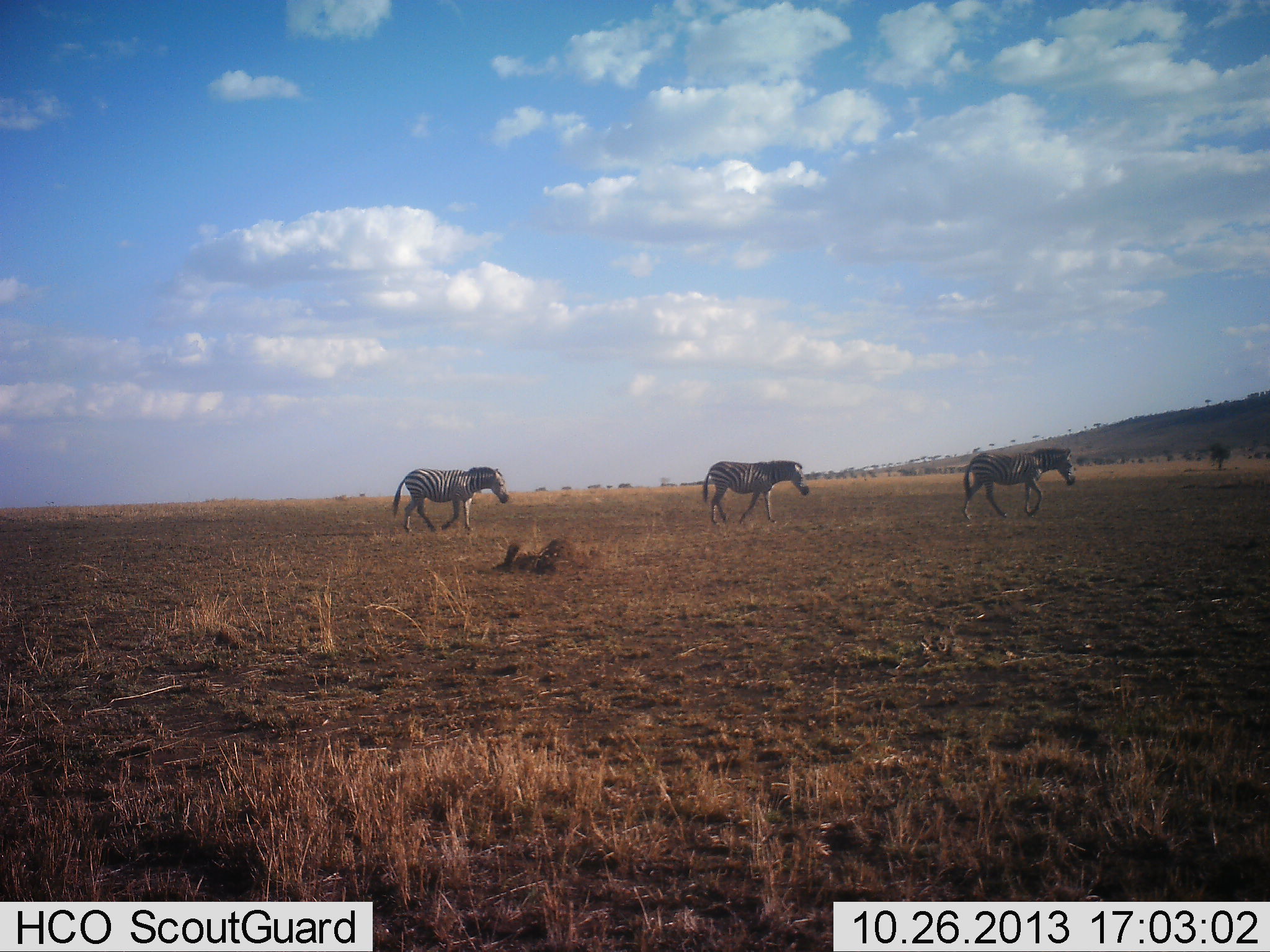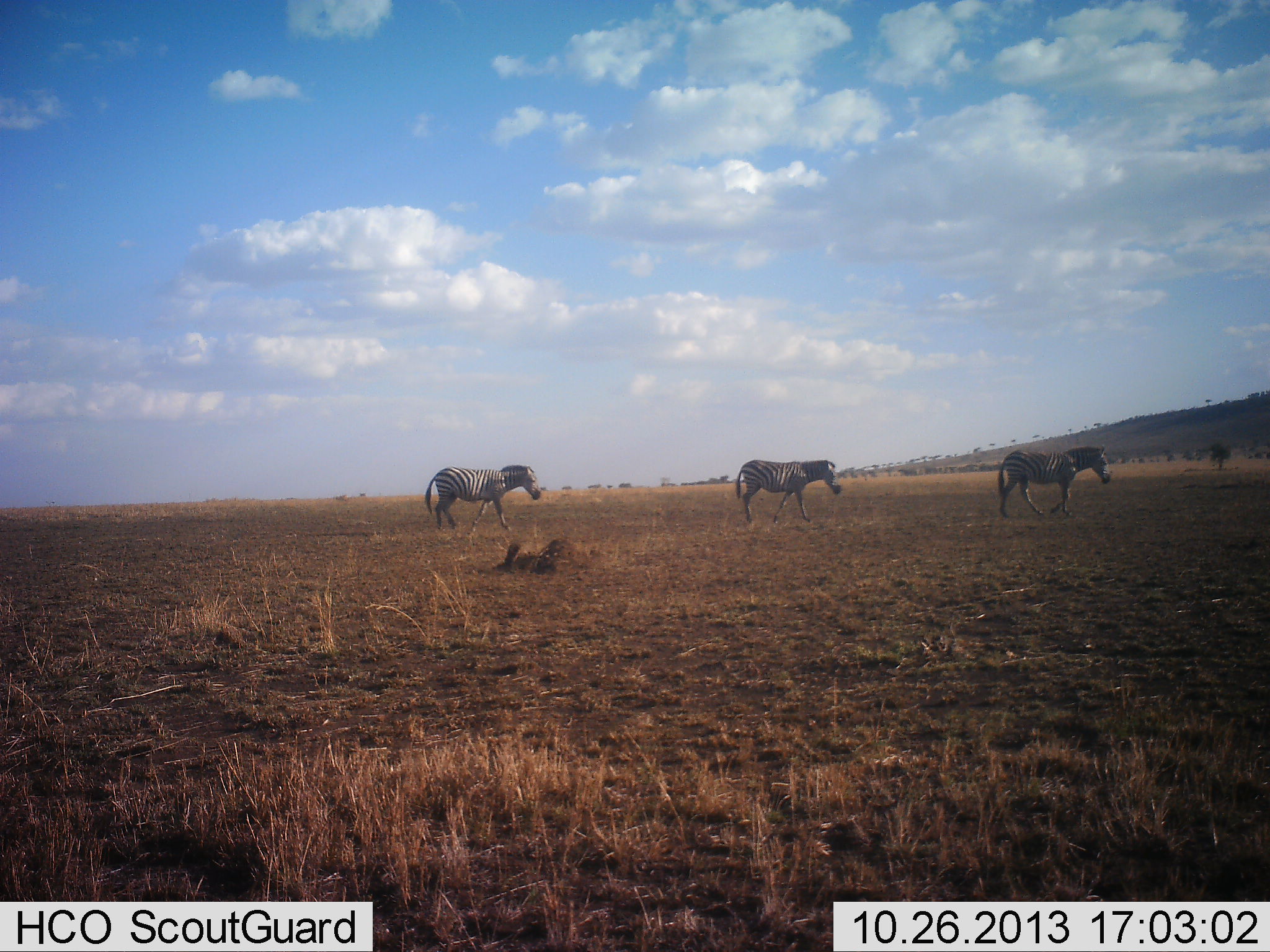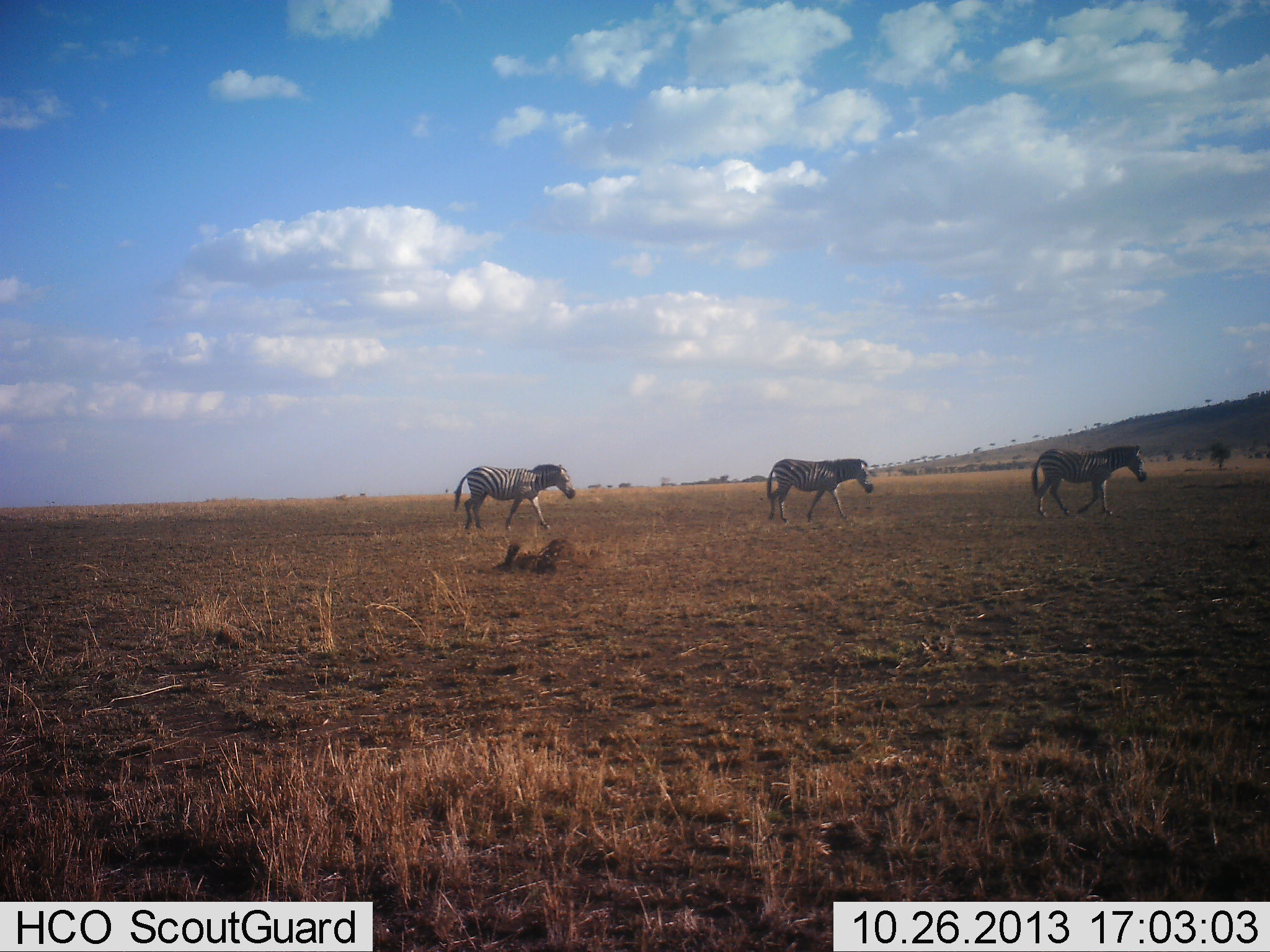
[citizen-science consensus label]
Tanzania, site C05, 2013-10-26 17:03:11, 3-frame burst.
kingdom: Animalia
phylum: Chordata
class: Mammalia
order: Perissodactyla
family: Equidae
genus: Equus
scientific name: Equus quagga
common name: plains zebra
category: zebra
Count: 3.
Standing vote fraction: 0%.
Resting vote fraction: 0%.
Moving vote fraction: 100%.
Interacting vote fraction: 0%.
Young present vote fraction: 0%.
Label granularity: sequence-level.